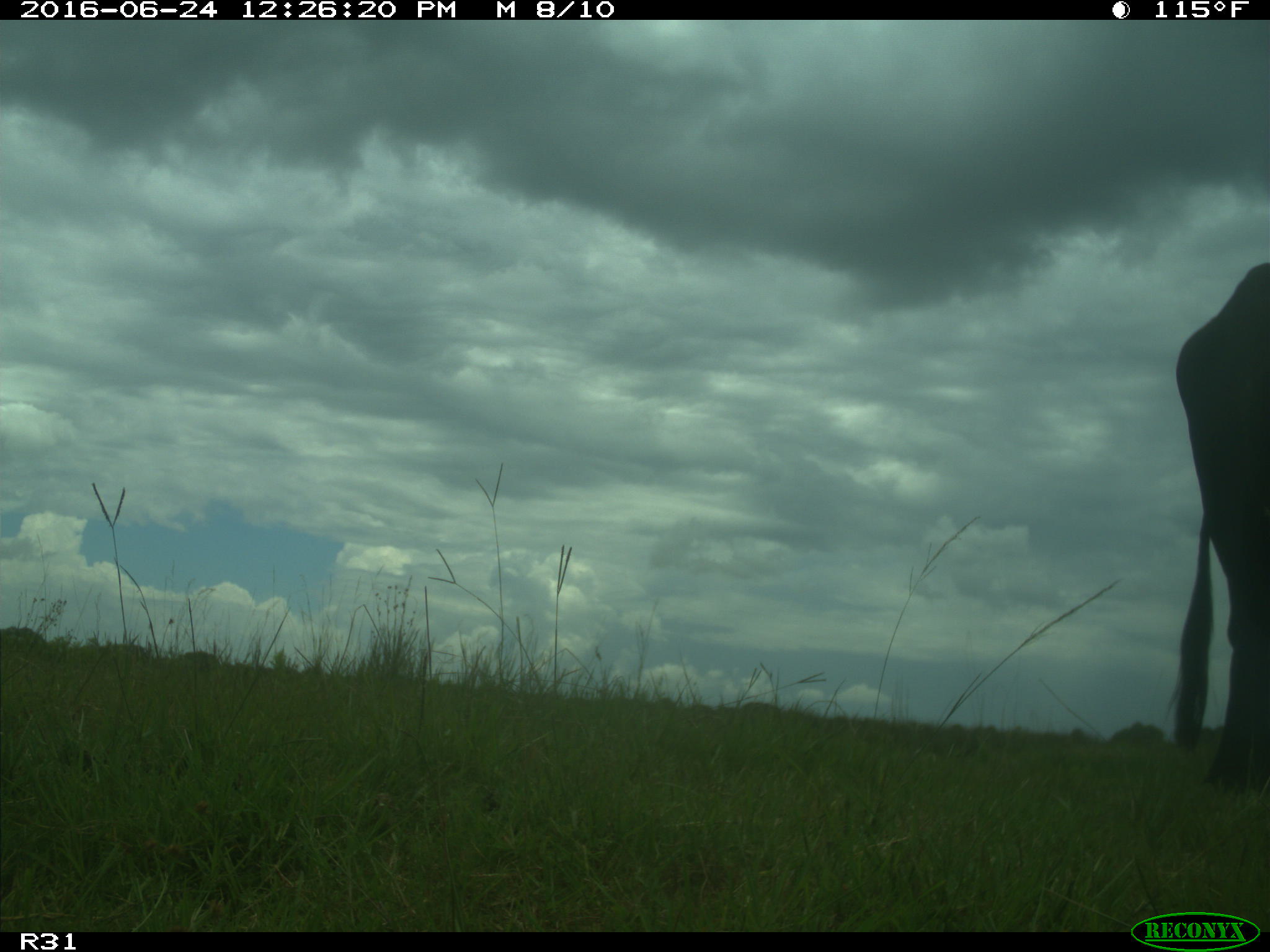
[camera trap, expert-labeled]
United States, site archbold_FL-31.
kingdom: Animalia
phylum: Chordata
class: Mammalia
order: Artiodactyla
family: Bovidae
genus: Bos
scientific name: Bos taurus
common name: domestic cow